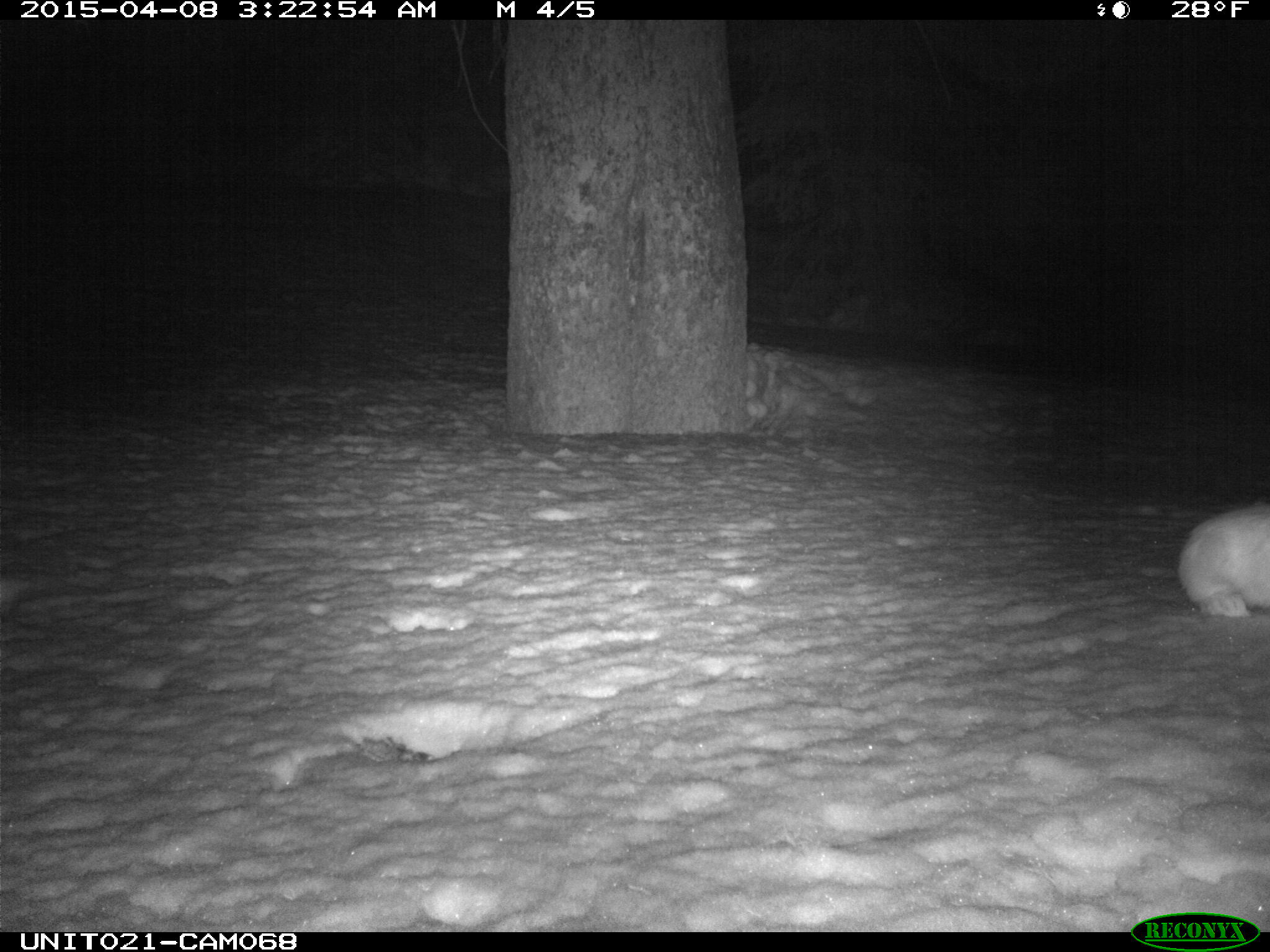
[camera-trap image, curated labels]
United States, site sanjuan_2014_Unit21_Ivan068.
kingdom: Animalia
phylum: Chordata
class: Mammalia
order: Lagomorpha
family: Leporidae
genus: Lepus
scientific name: Lepus americanus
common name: snowshoe hare